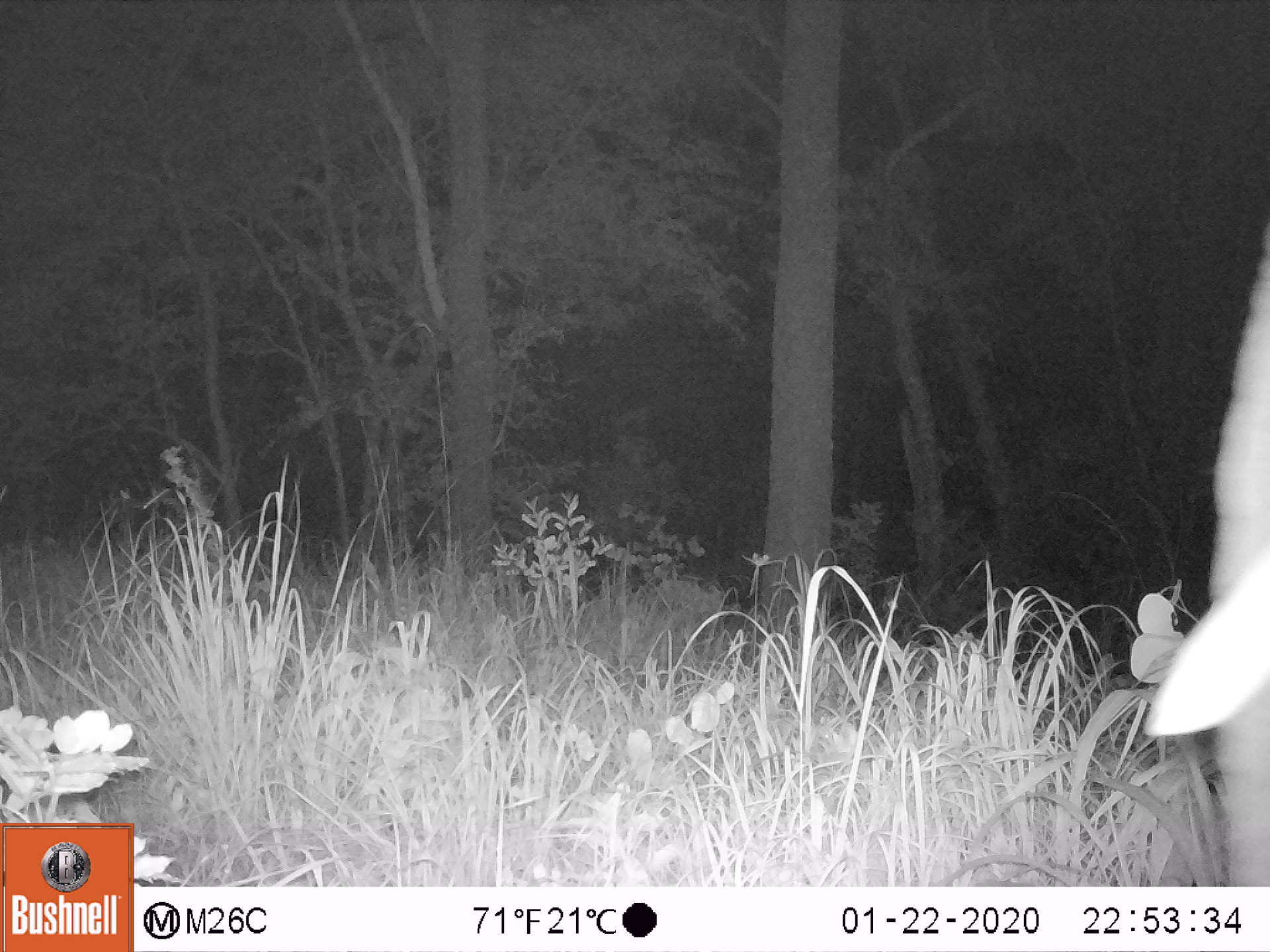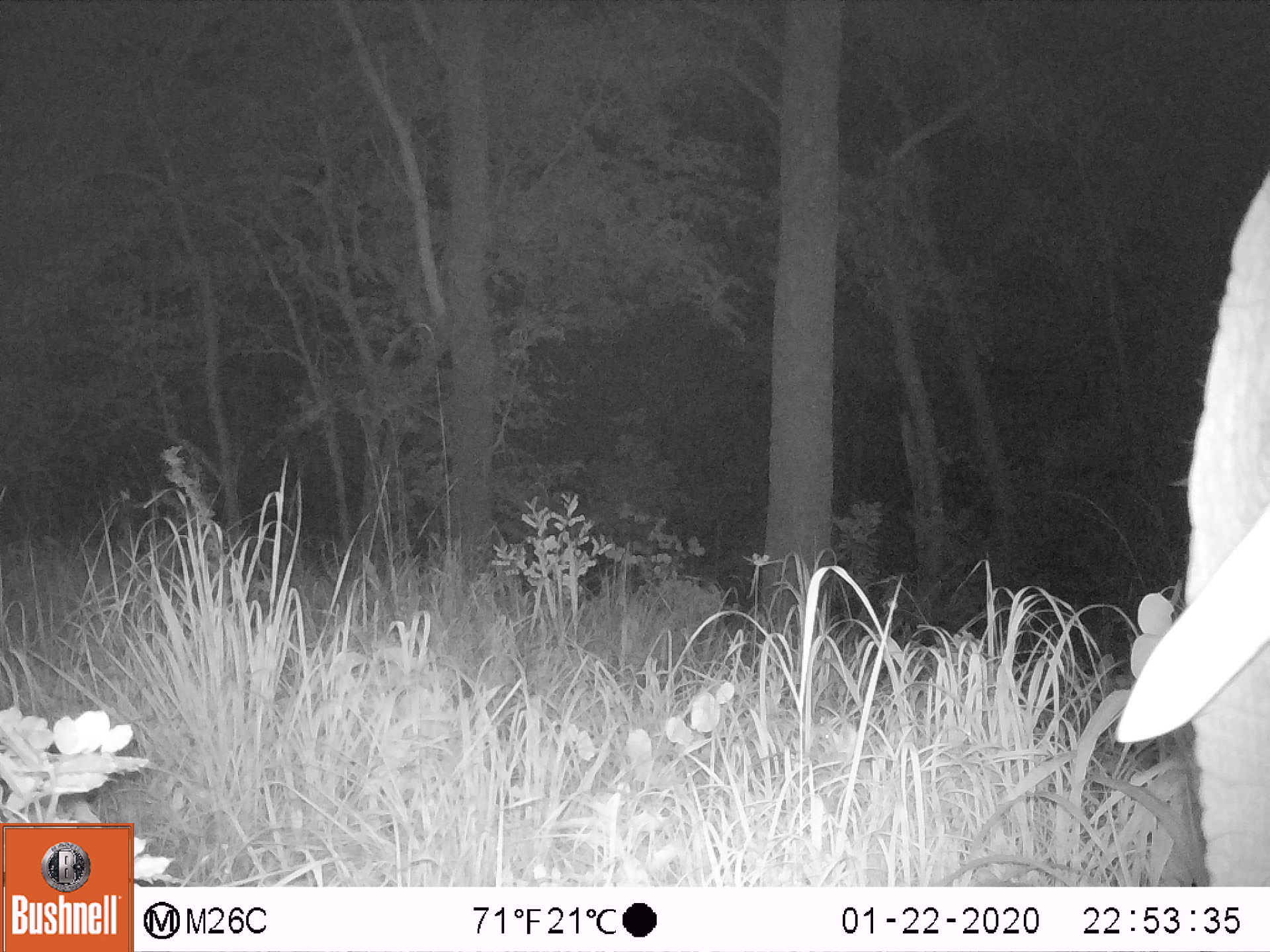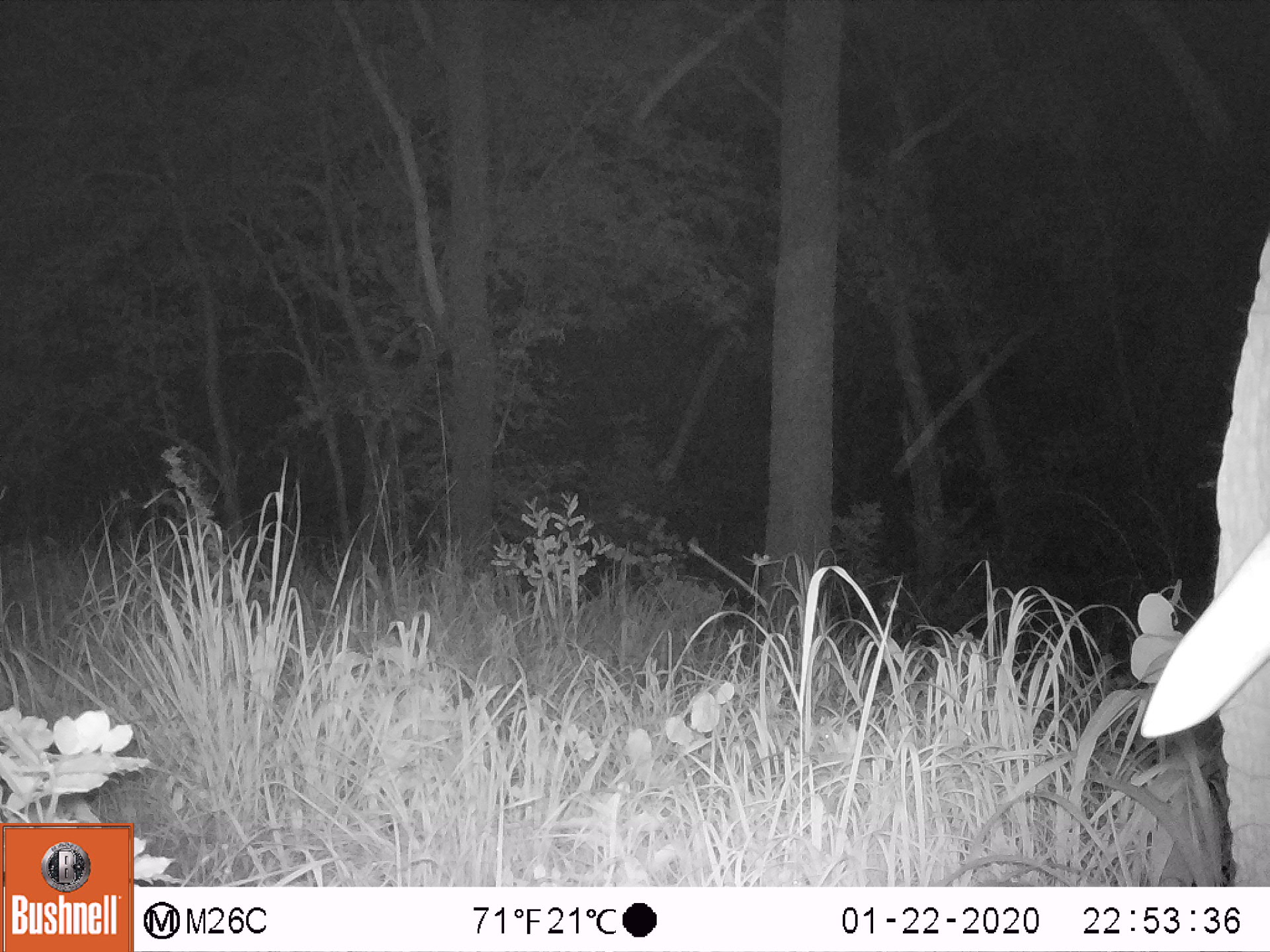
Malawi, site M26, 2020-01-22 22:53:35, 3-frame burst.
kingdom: Animalia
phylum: Chordata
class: Mammalia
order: Proboscidea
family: Elephantidae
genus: Loxodonta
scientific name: Loxodonta africana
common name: african savanna elephant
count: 1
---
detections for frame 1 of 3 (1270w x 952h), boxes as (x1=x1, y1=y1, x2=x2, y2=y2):
african savanna elephant: (x1=1144, y1=244, x2=1267, y2=880)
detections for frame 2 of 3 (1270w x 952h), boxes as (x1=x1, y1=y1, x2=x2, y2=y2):
african savanna elephant: (x1=1109, y1=175, x2=1264, y2=883)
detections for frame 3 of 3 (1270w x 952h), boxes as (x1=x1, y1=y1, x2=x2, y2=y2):
african savanna elephant: (x1=1129, y1=235, x2=1269, y2=878)